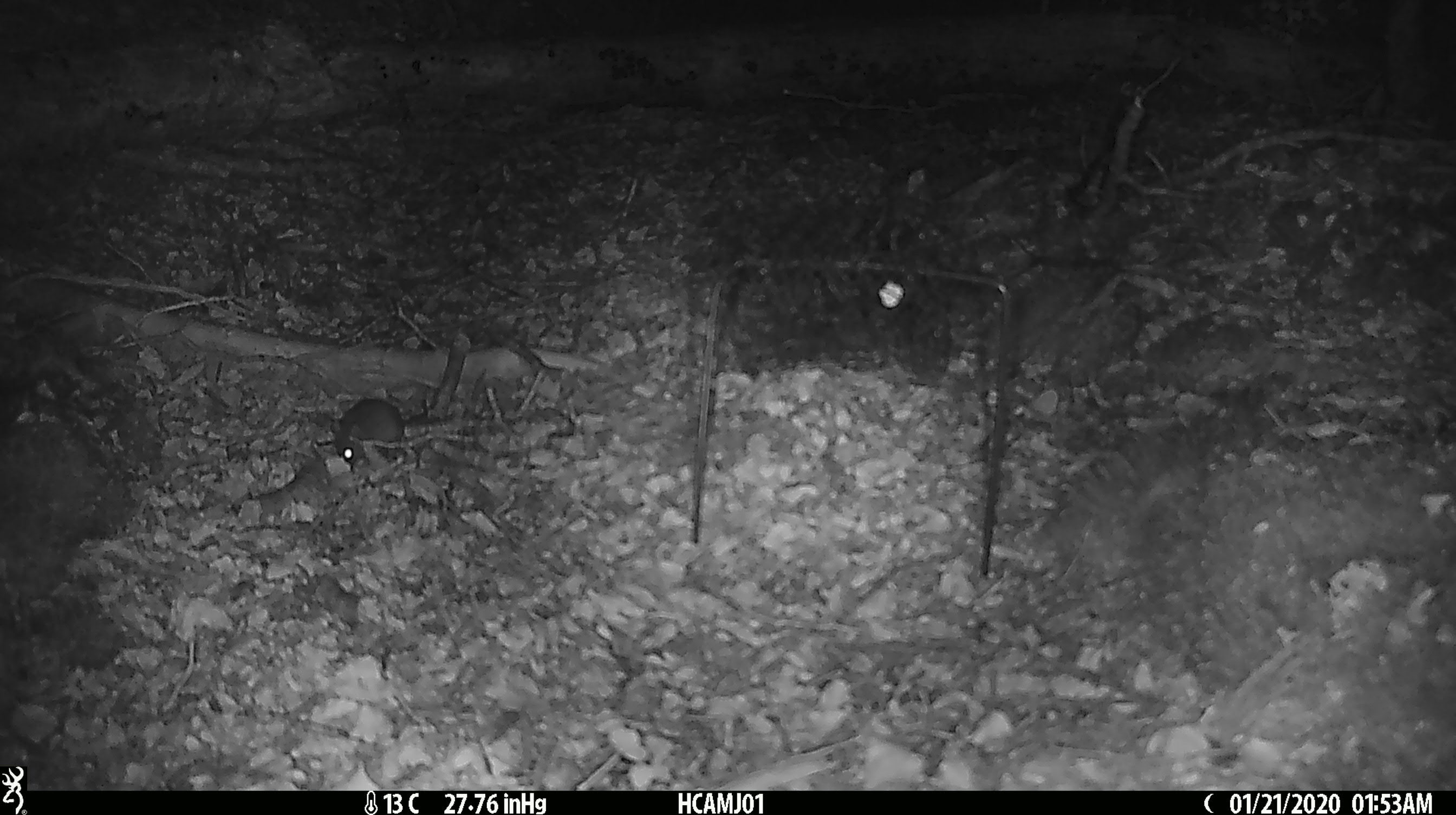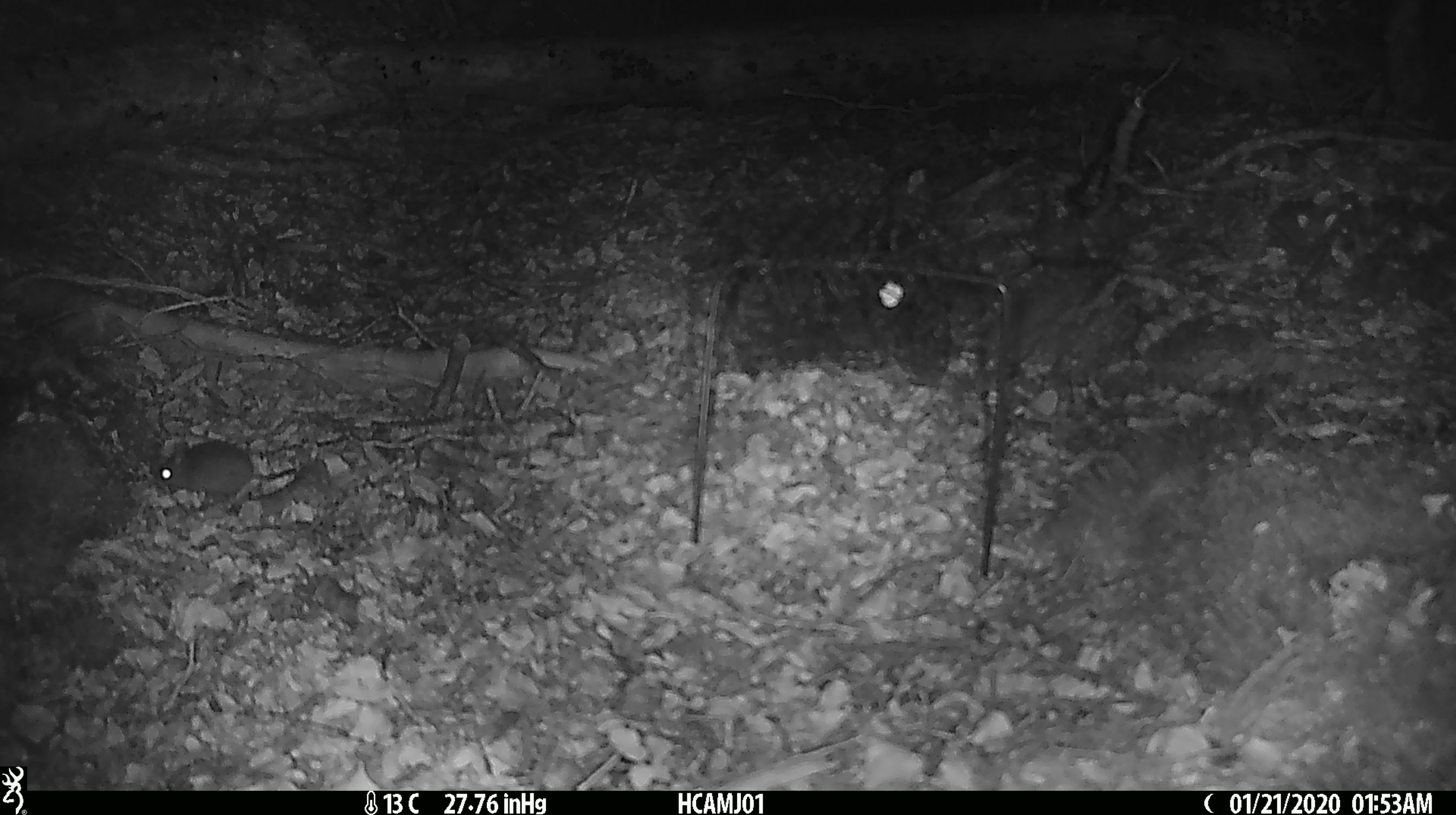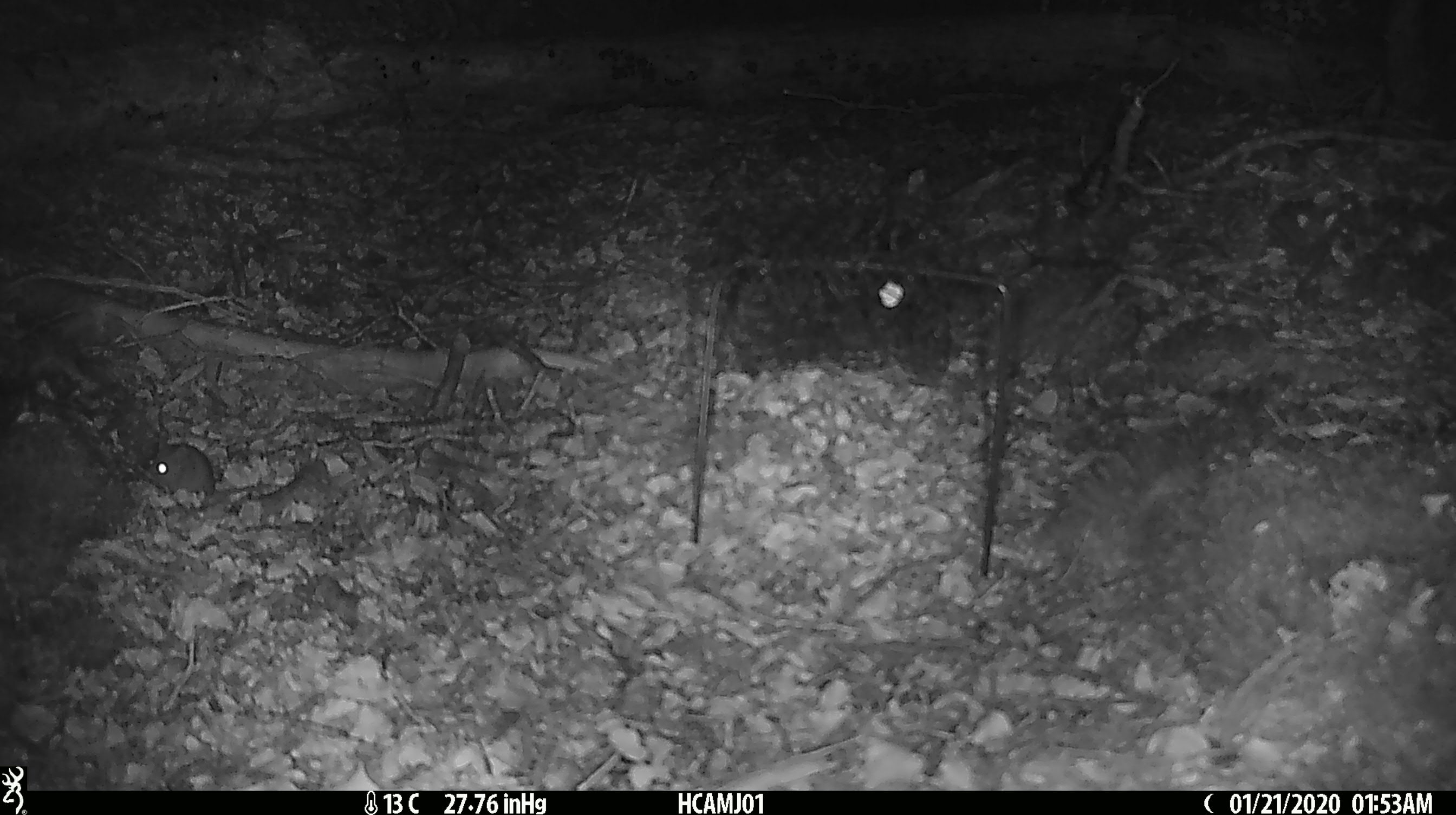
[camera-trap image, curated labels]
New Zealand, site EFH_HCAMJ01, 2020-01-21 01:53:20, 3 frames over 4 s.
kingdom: Animalia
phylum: Chordata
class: Mammalia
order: Rodentia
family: Muridae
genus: Mus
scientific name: Mus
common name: mouse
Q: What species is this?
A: Mouse (Mus).